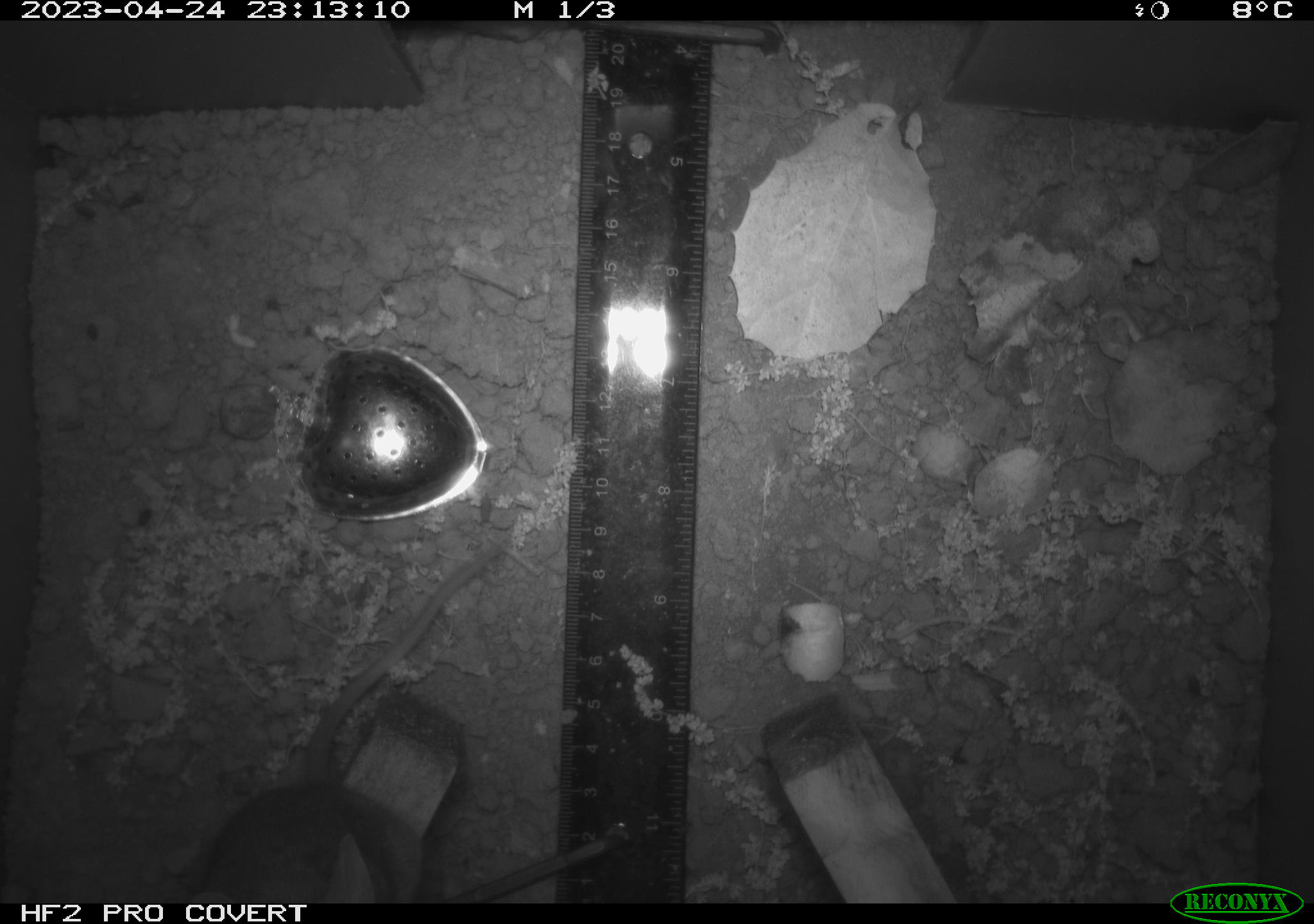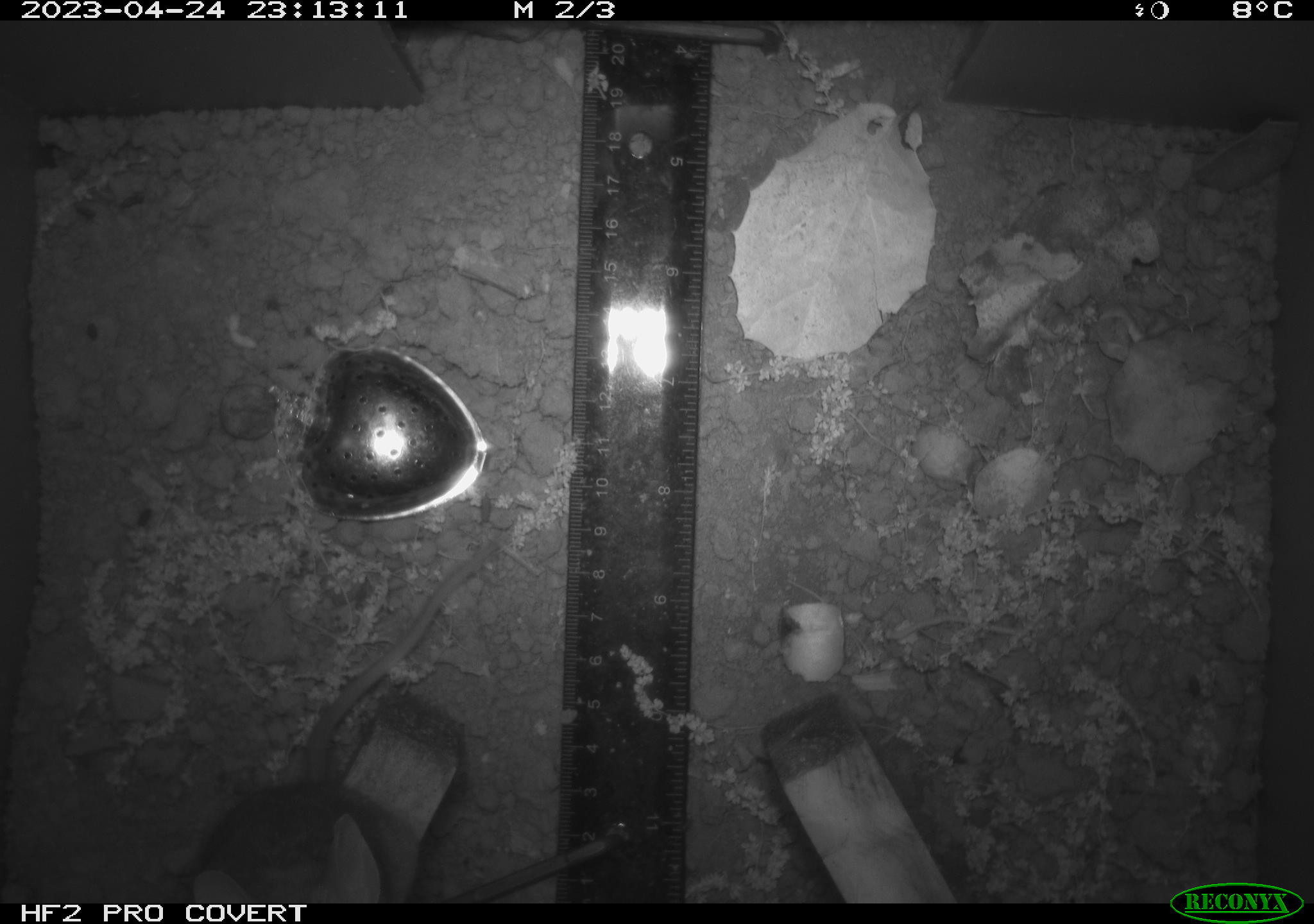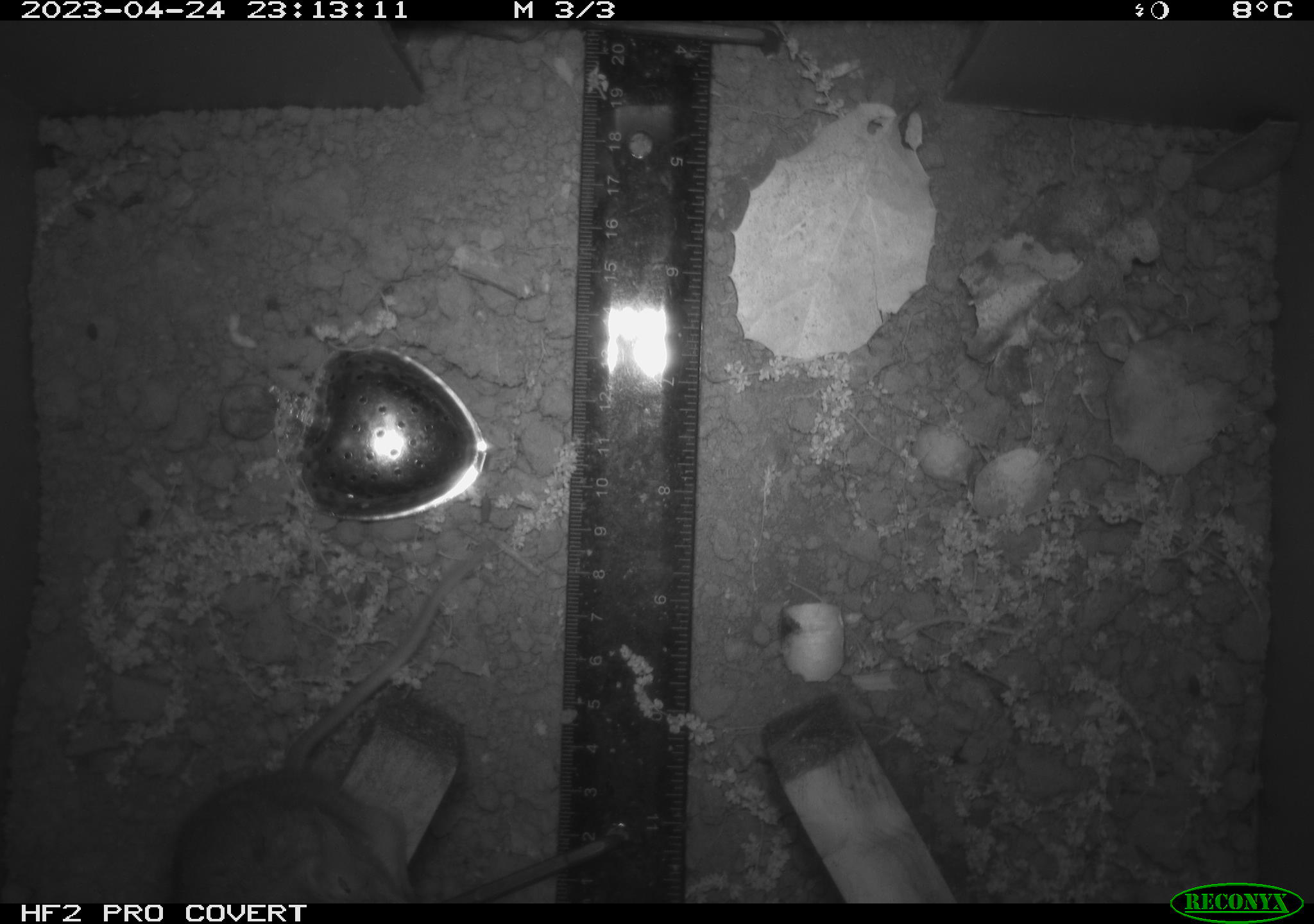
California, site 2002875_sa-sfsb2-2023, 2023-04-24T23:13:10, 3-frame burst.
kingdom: Animalia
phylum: Chordata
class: Mammalia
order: Rodentia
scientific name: Rodentia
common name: mouse species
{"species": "mouse species (Rodentia)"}